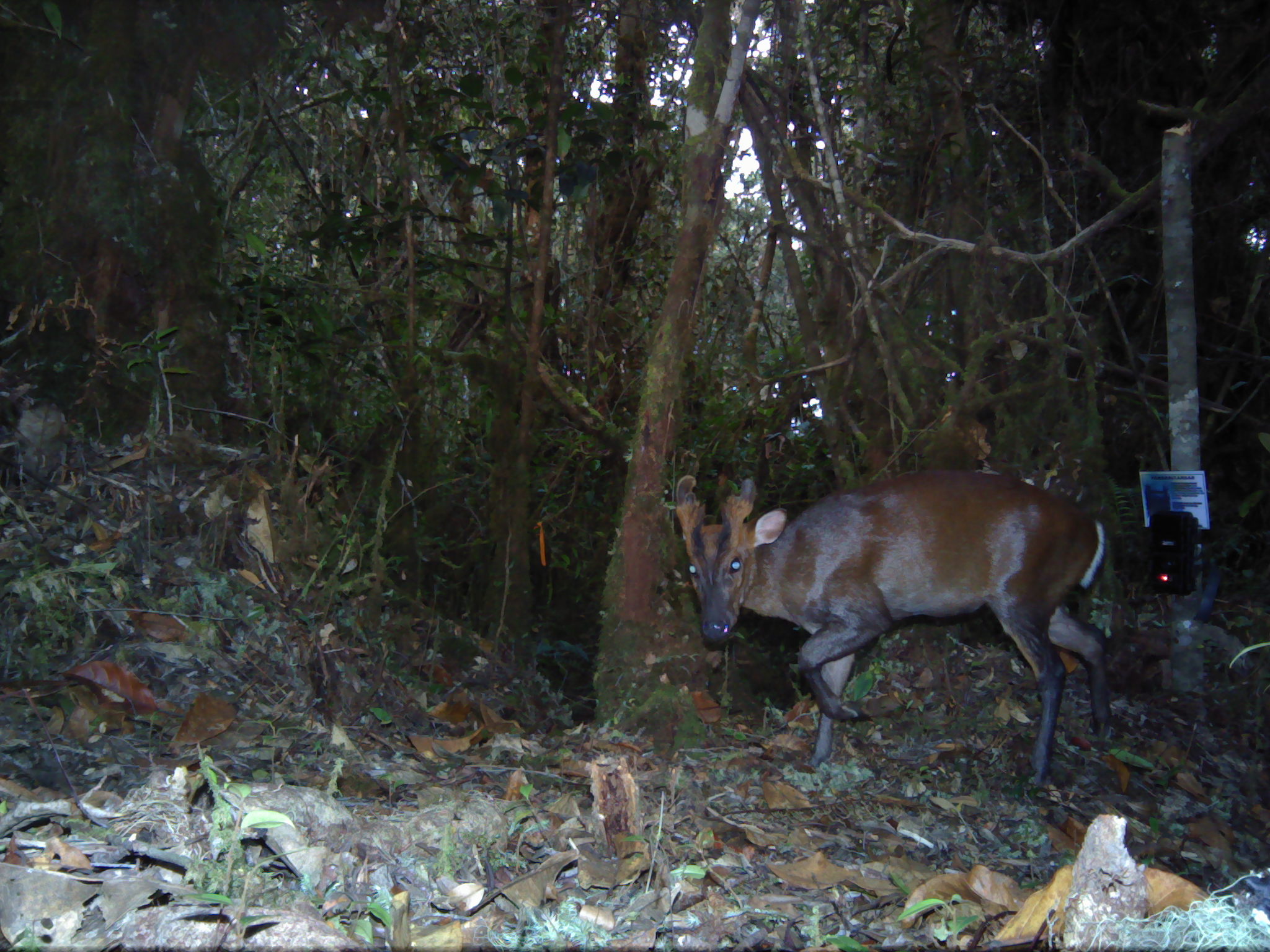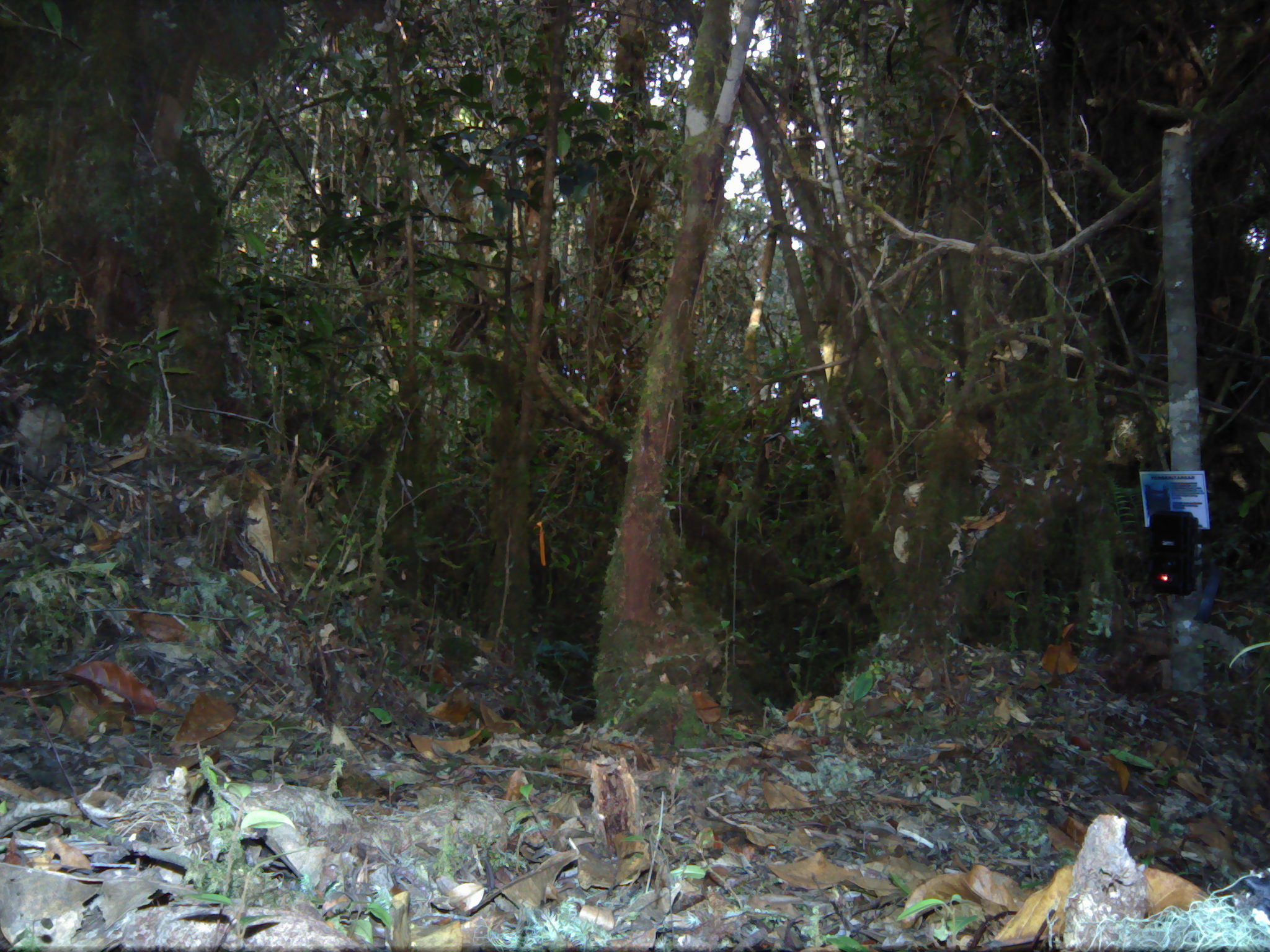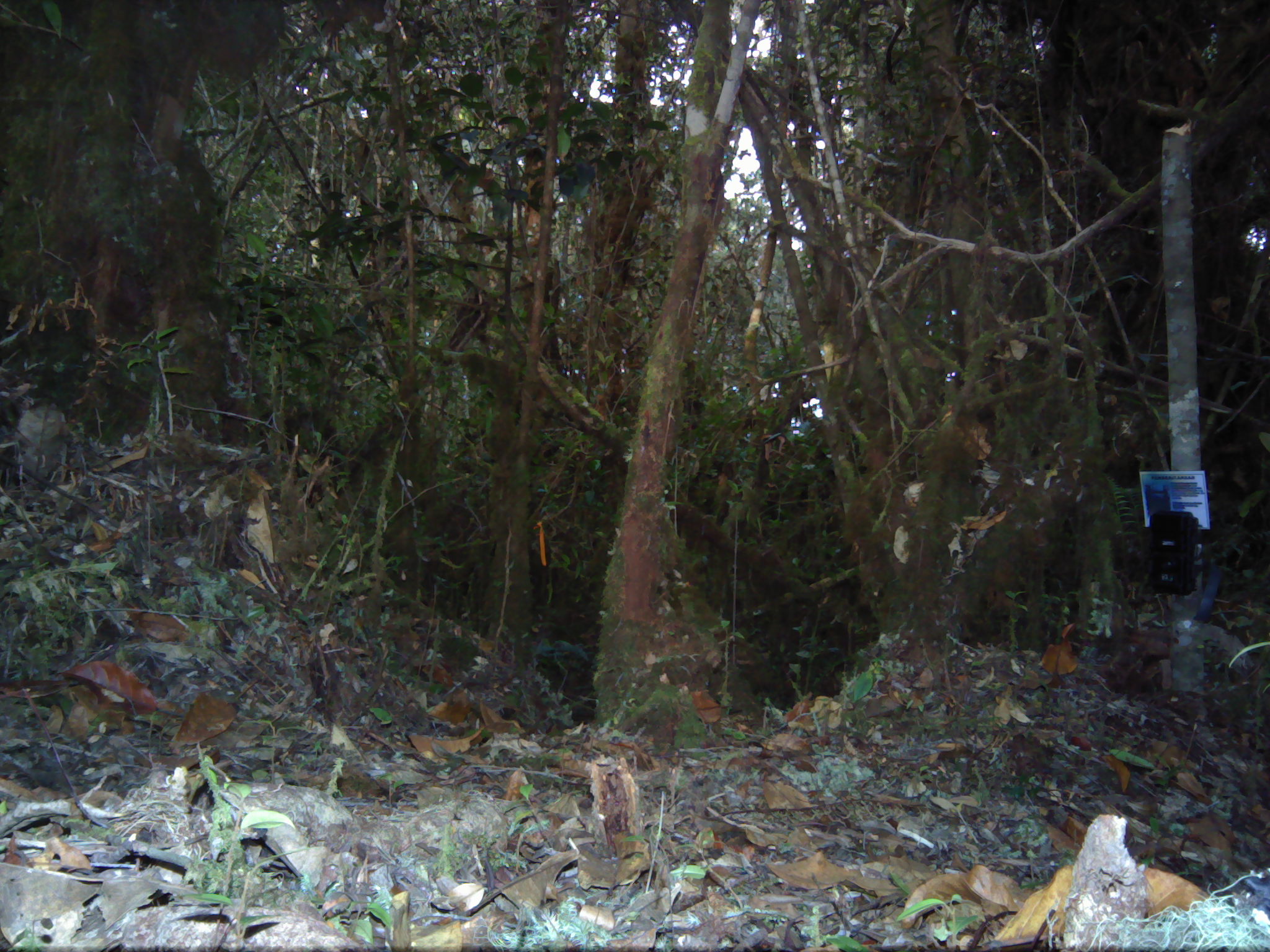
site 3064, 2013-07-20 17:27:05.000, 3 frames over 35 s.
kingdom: Animalia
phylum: Chordata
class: Mammalia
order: Artiodactyla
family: Cervidae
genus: Muntiacus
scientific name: Muntiacus muntjak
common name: southern red muntjac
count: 1